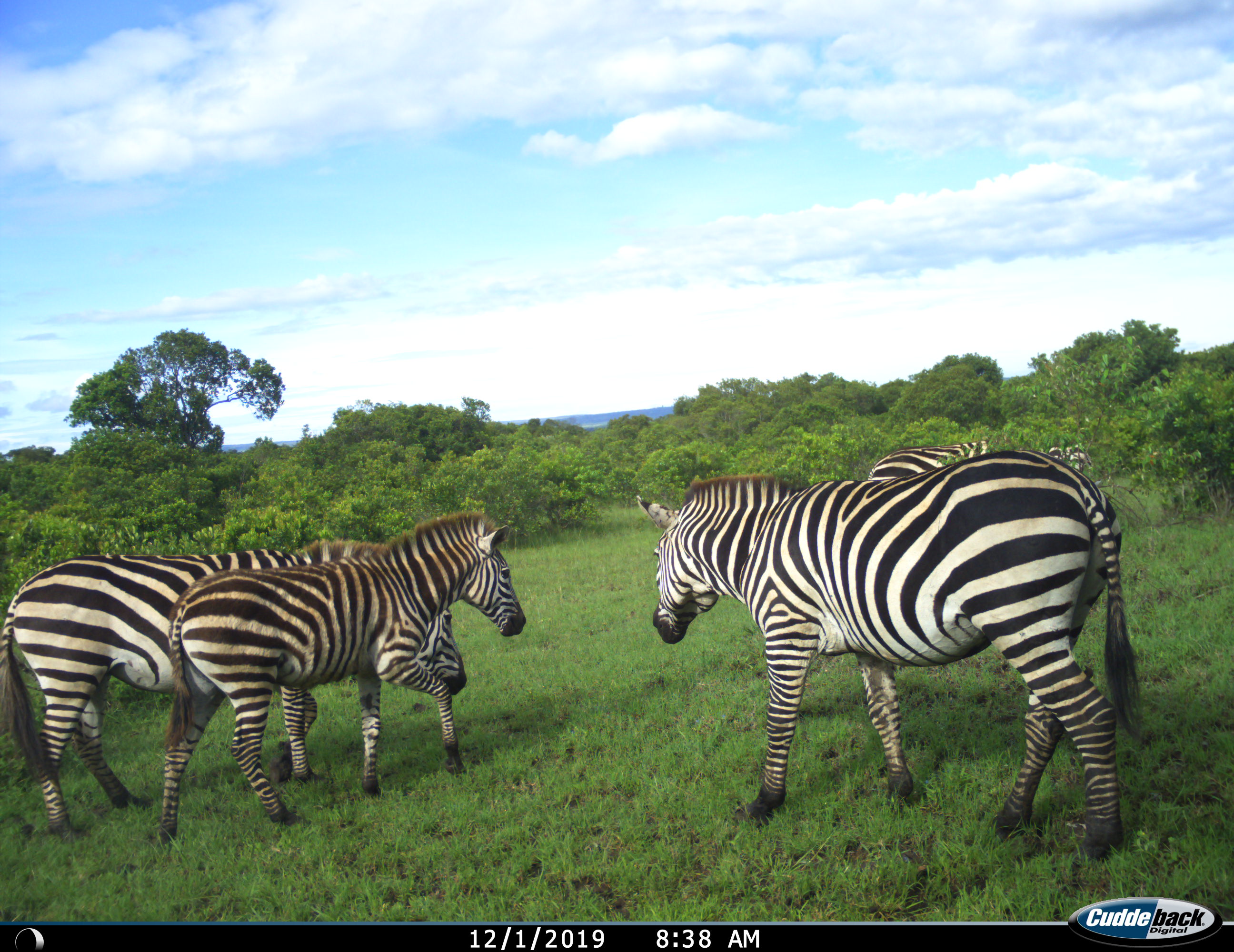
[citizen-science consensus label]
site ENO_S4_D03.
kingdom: Animalia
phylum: Chordata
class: Mammalia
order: Perissodactyla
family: Equidae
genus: Equus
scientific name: Equus quagga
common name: plains zebra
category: zebraplains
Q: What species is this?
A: Zebraplains (plains zebra) (Equus quagga).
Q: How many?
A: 5.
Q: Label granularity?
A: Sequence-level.